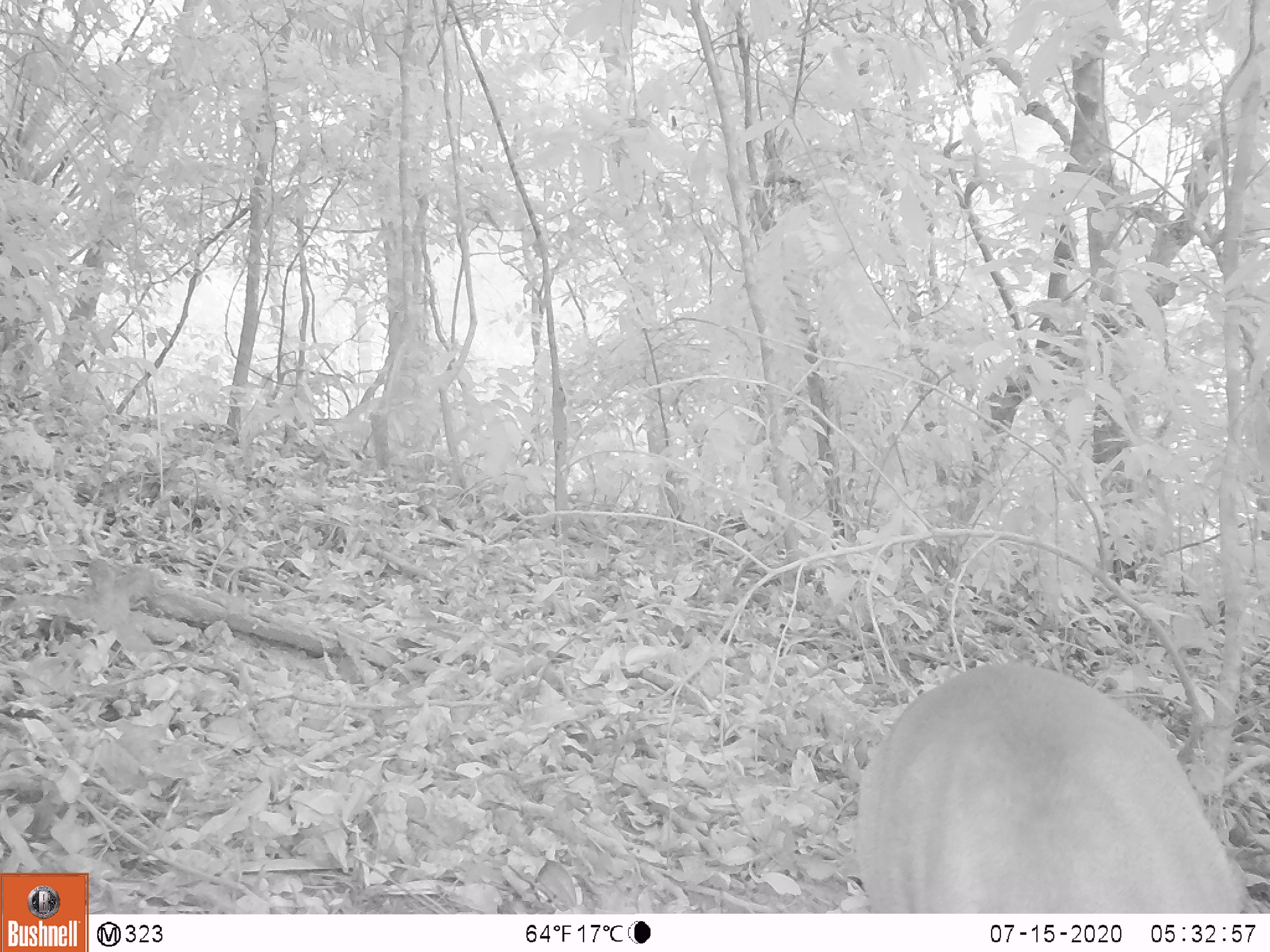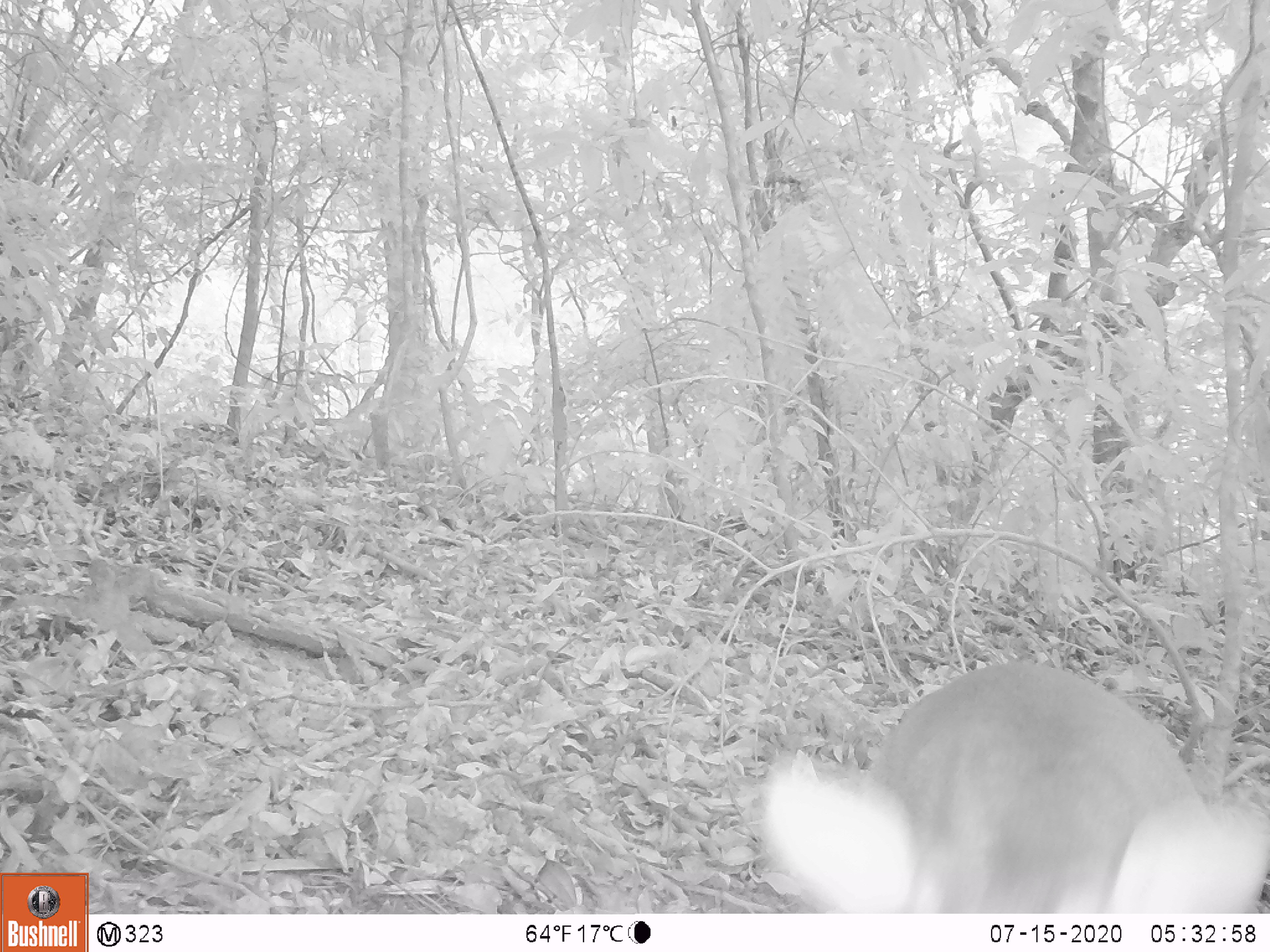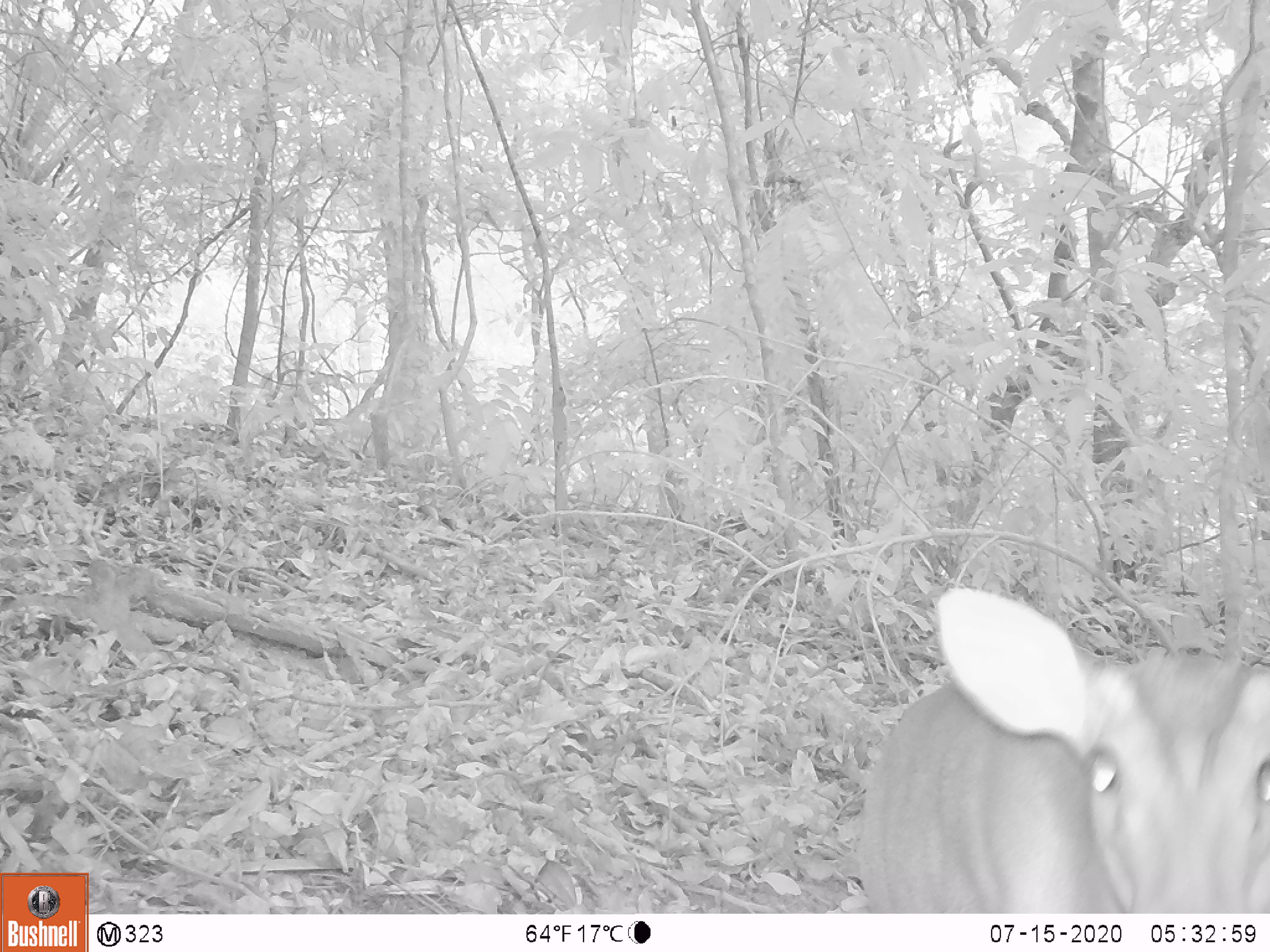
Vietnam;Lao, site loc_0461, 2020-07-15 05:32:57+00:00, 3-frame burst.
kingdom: Animalia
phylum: Chordata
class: Mammalia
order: Artiodactyla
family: Cervidae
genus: Muntiacus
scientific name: Muntiacus vuquangensis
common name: large-antlered muntjac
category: large antlered muntjac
Large antlered muntjac (large-antlered muntjac) (Muntiacus vuquangensis). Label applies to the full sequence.